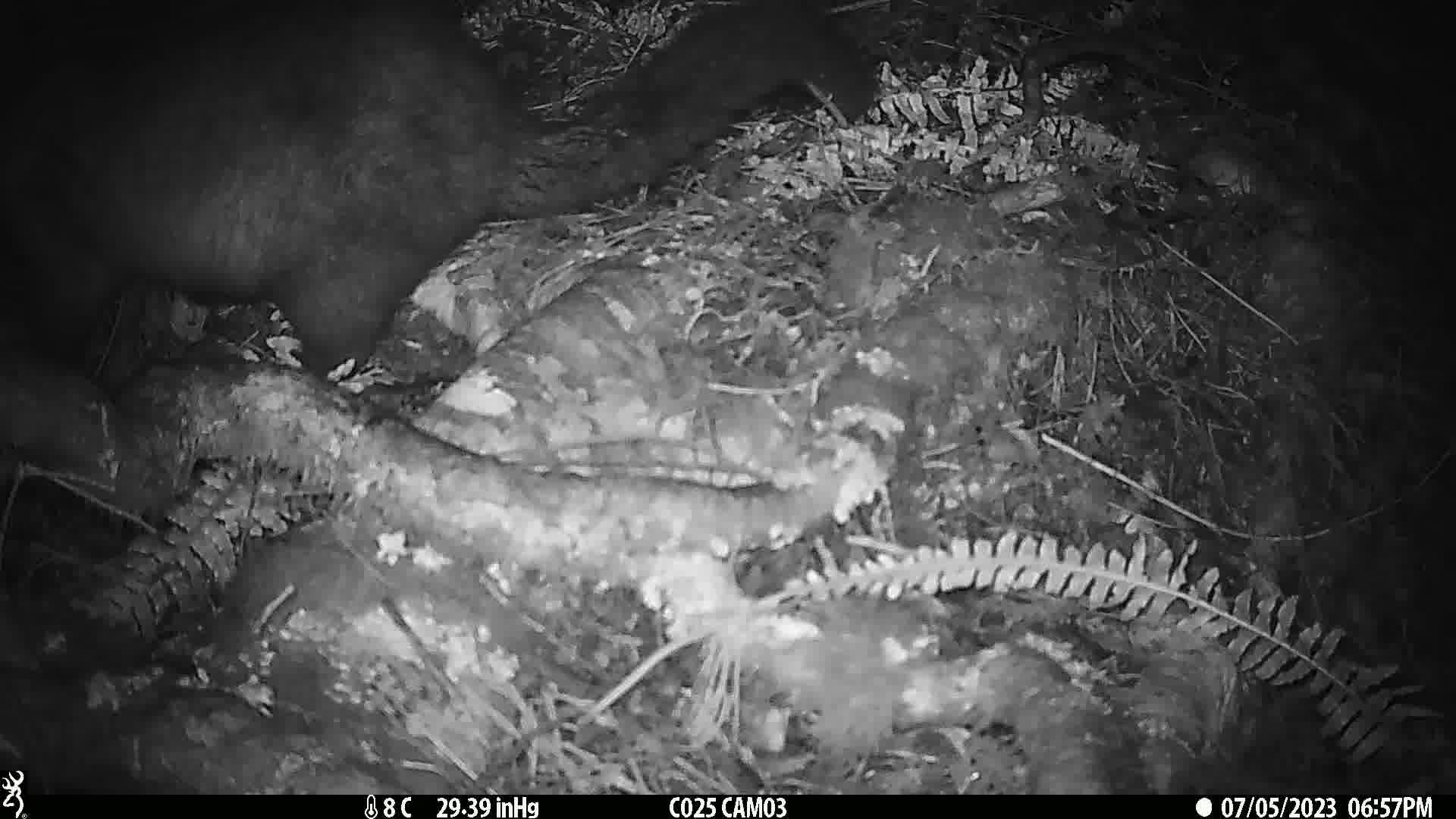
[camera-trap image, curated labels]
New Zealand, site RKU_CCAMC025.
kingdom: Animalia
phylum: Chordata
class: Mammalia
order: Diprotodontia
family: Phalangeridae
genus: Trichosurus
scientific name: Trichosurus vulpecula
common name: common brushtail possum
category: possum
Possum (common brushtail possum) (Trichosurus vulpecula).